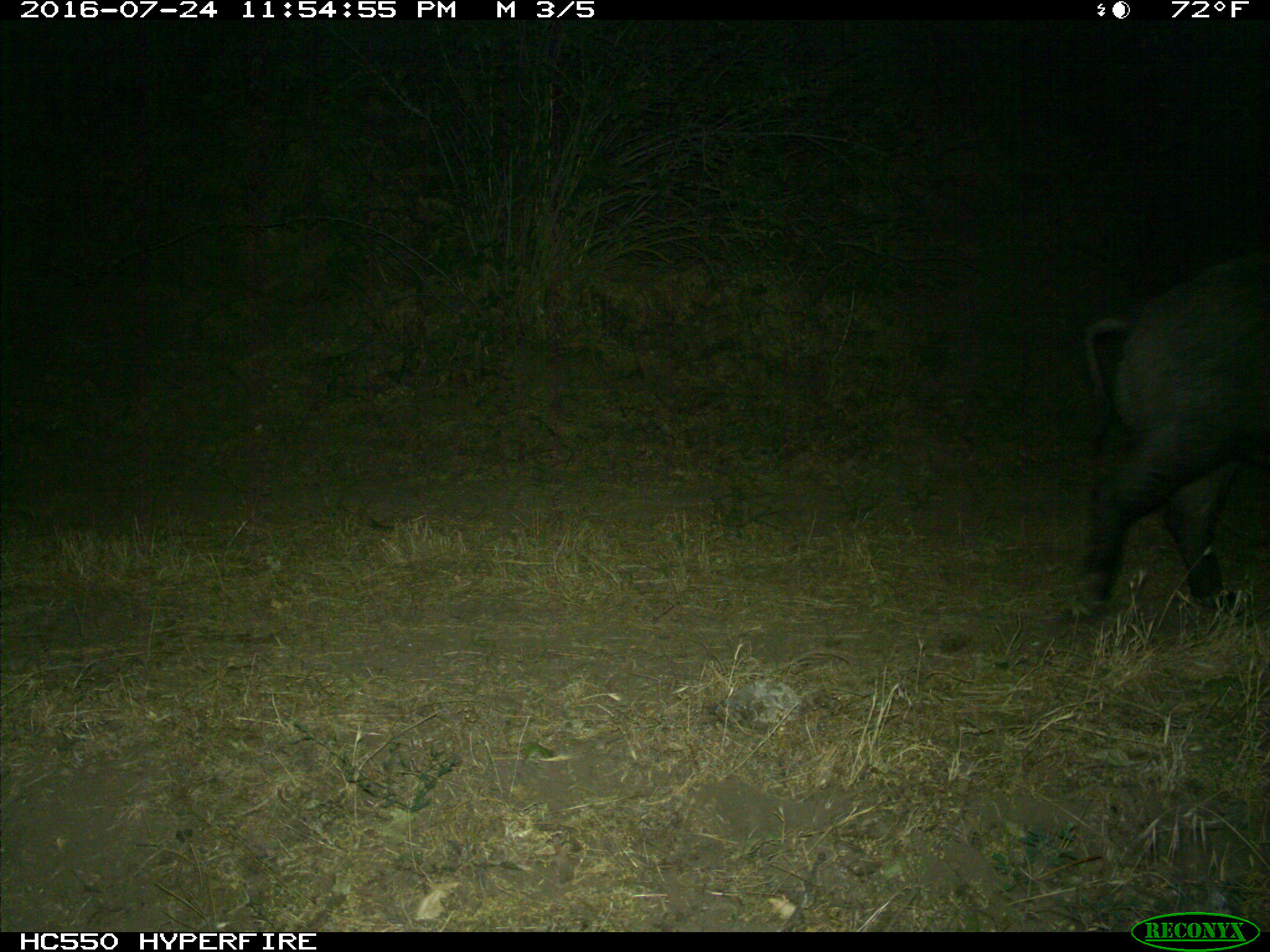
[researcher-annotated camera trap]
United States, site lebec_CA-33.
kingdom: Animalia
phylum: Chordata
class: Mammalia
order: Artiodactyla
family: Suidae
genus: Sus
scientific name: Sus scrofa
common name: wild boar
Sus scrofa (wild boar).